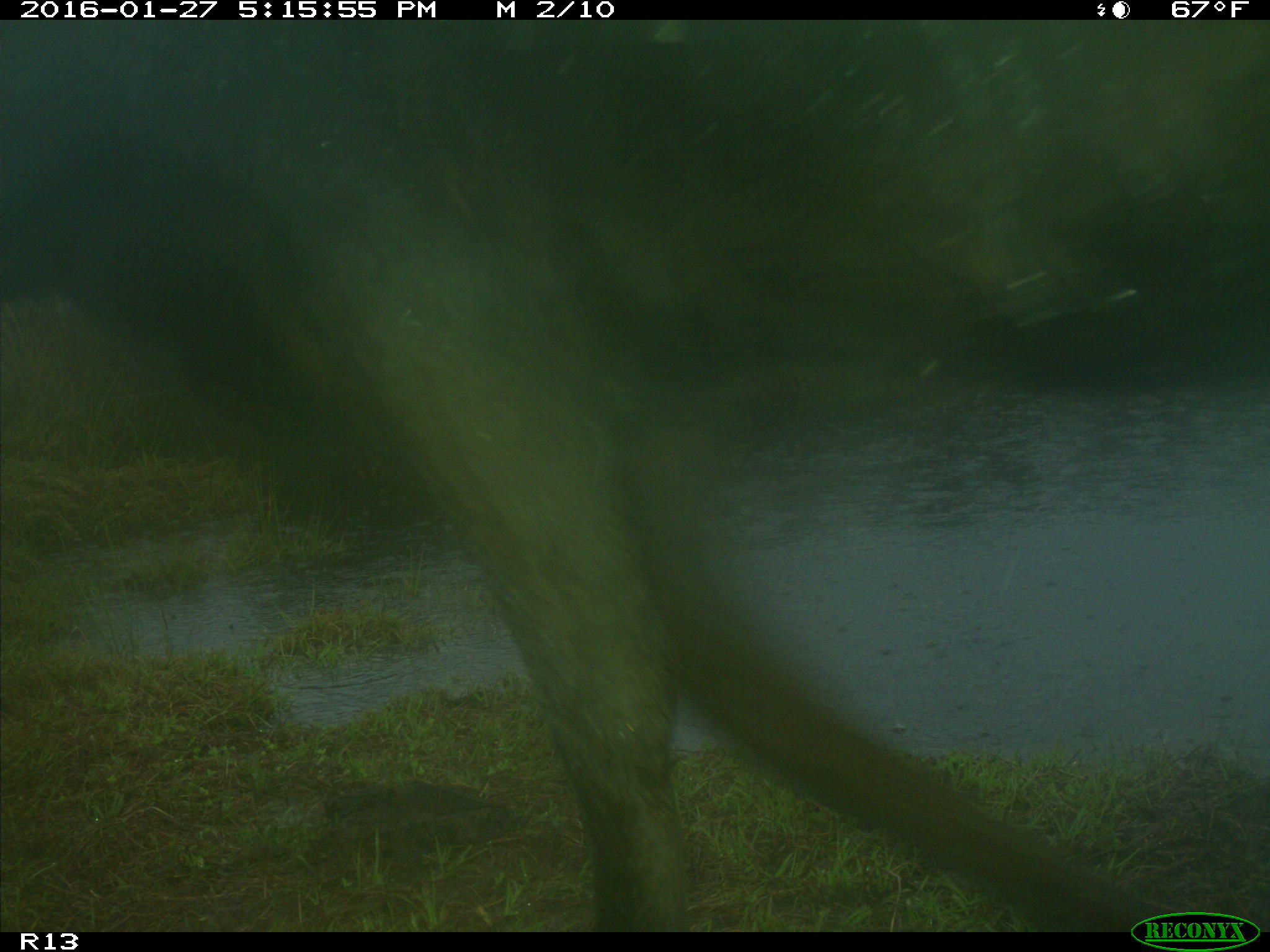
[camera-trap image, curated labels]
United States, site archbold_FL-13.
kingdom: Animalia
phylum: Chordata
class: Mammalia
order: Artiodactyla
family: Bovidae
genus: Bos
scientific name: Bos taurus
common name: domestic cow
Bos taurus (domestic cow).